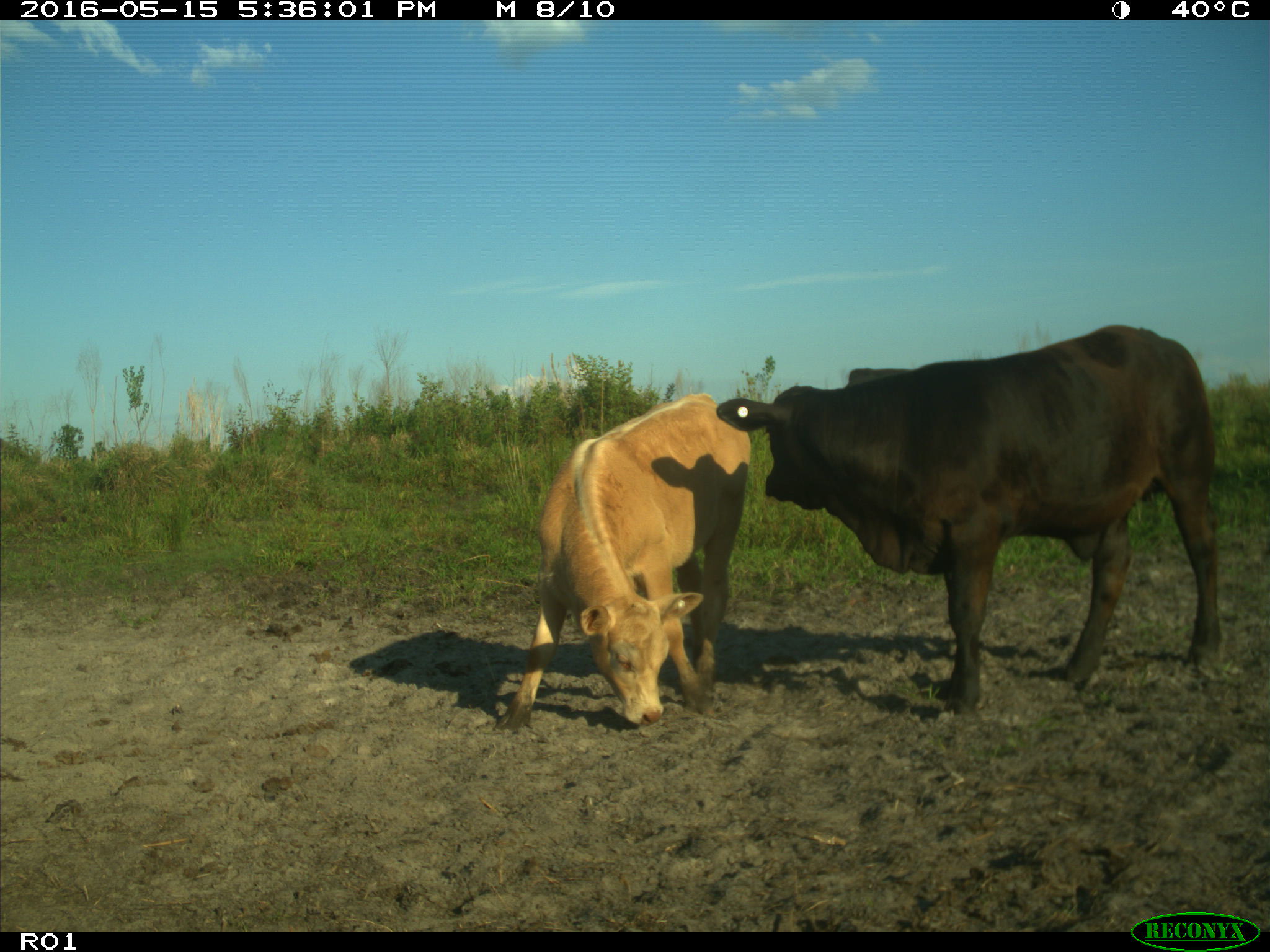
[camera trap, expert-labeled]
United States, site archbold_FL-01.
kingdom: Animalia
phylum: Chordata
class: Mammalia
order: Artiodactyla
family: Bovidae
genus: Bos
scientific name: Bos taurus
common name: domestic cow